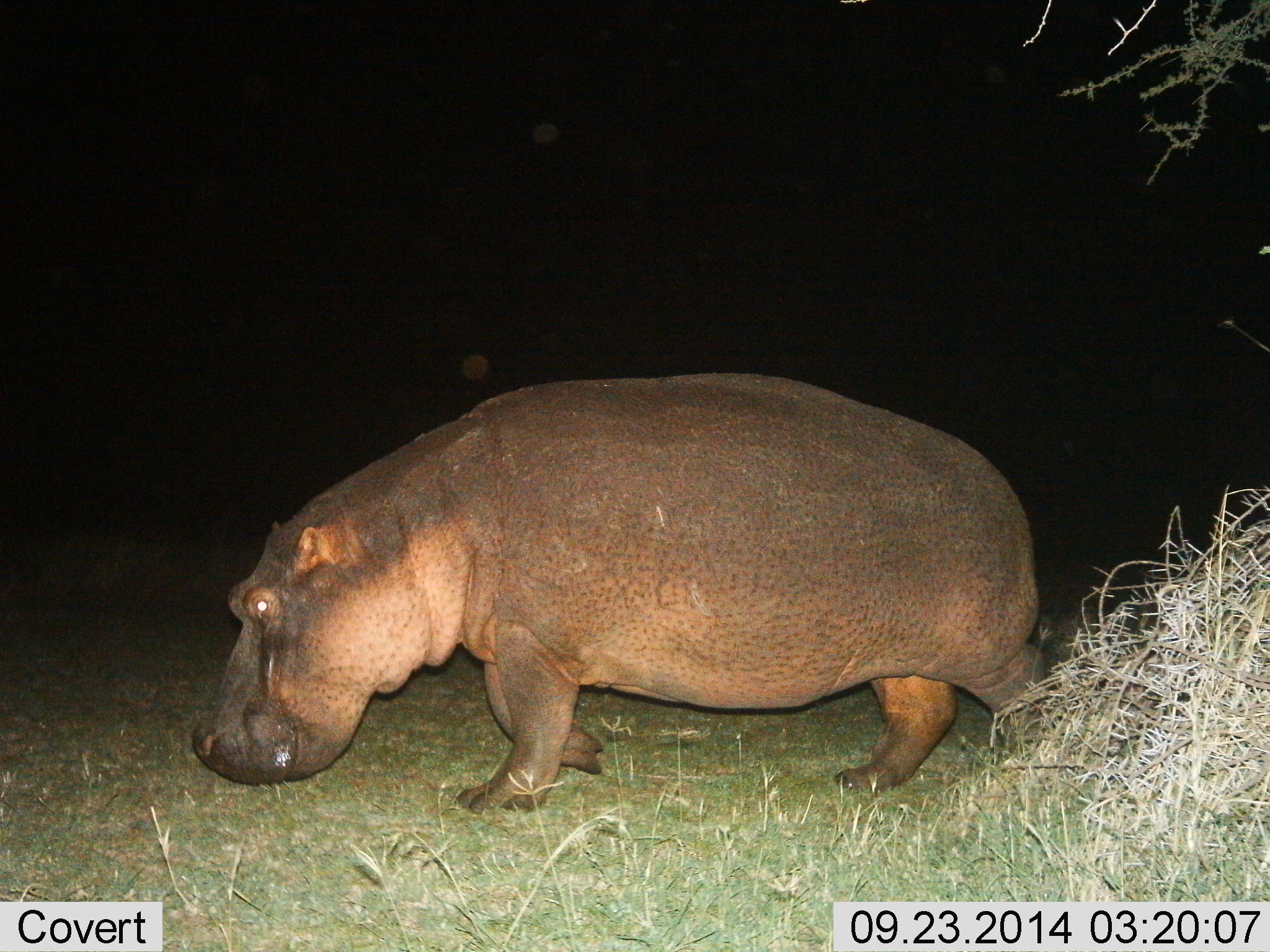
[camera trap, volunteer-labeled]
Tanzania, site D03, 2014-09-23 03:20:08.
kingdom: Animalia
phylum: Chordata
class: Mammalia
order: Artiodactyla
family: Hippopotamidae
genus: Hippopotamus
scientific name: Hippopotamus amphibius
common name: hippopotamus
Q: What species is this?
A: Hippopotamus (Hippopotamus amphibius).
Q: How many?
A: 1.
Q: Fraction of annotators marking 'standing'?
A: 40%.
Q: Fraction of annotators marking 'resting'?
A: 0%.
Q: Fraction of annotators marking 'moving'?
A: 70%.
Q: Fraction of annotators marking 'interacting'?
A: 0%.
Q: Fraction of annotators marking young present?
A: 0%.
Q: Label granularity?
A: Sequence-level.